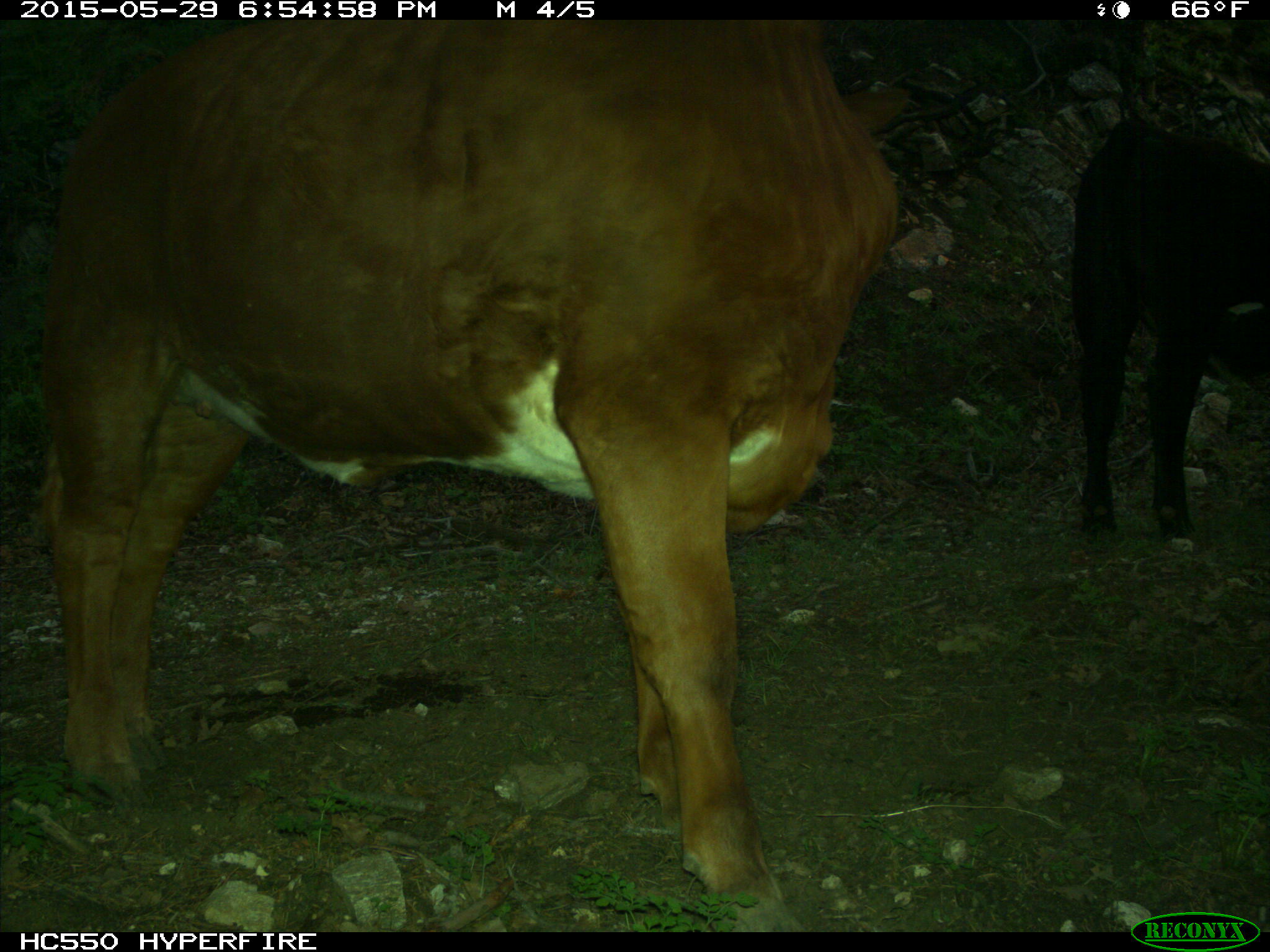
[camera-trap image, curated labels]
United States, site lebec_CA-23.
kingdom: Animalia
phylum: Chordata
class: Mammalia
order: Artiodactyla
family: Bovidae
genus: Bos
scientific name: Bos taurus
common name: domestic cow